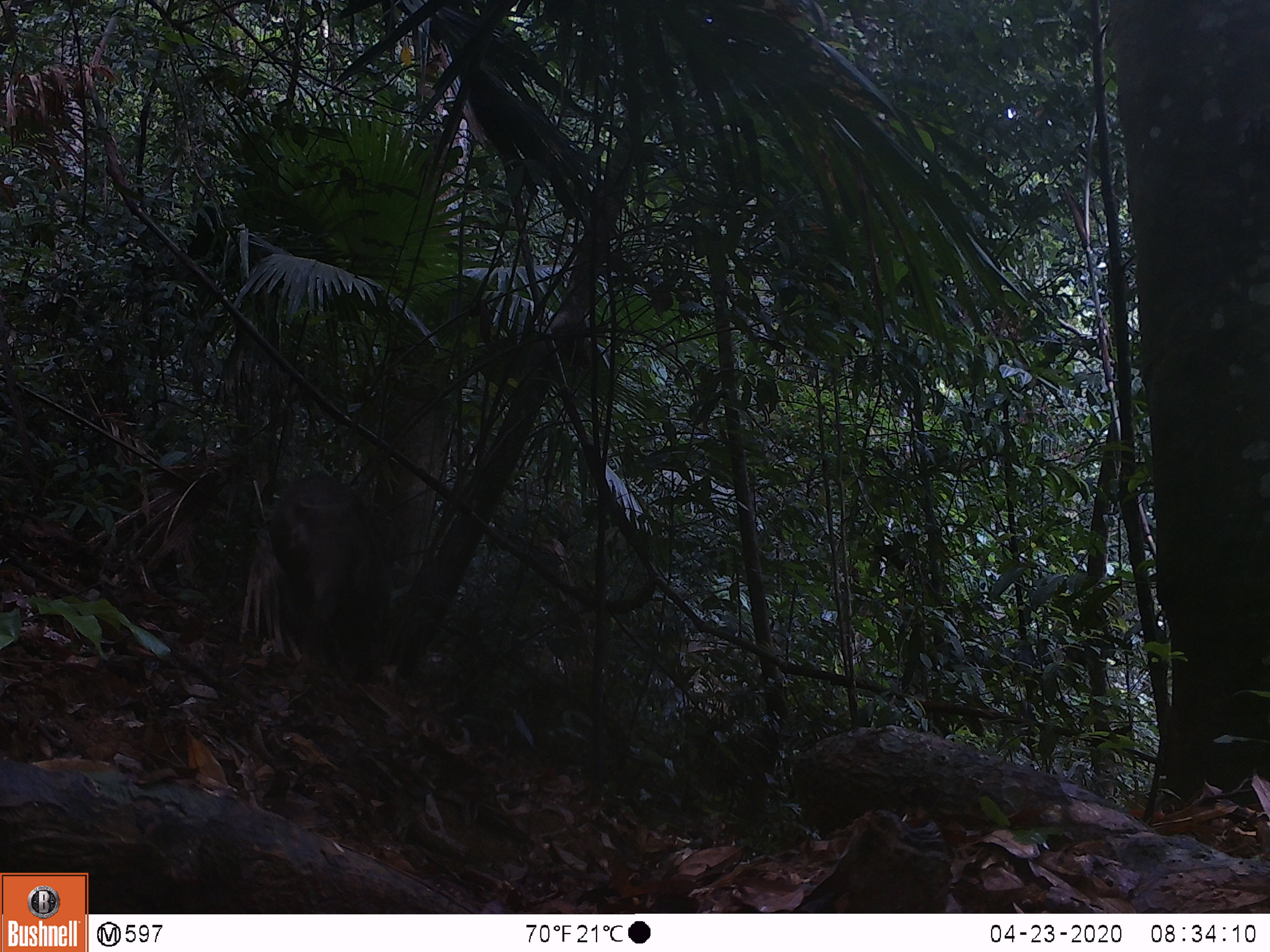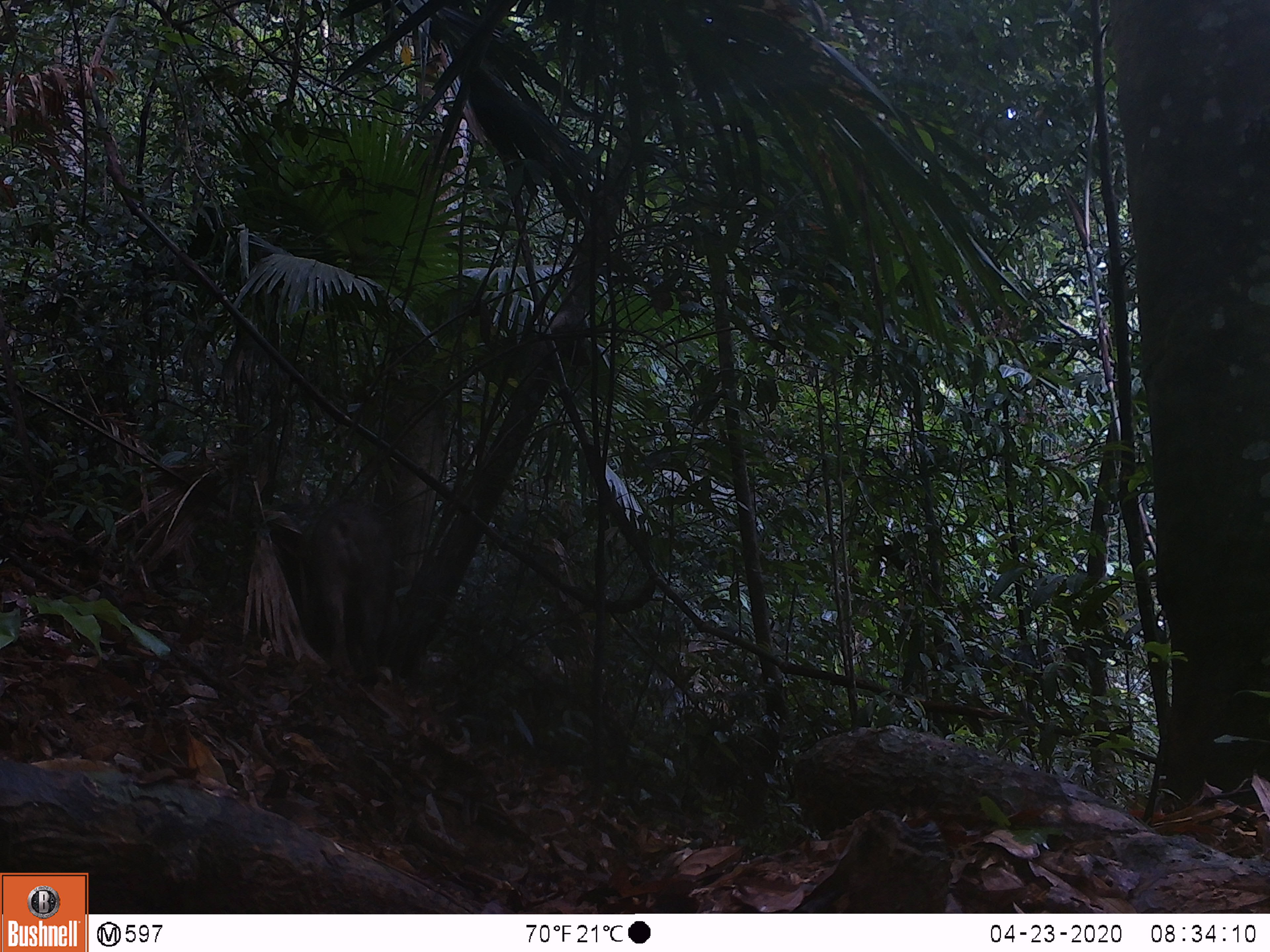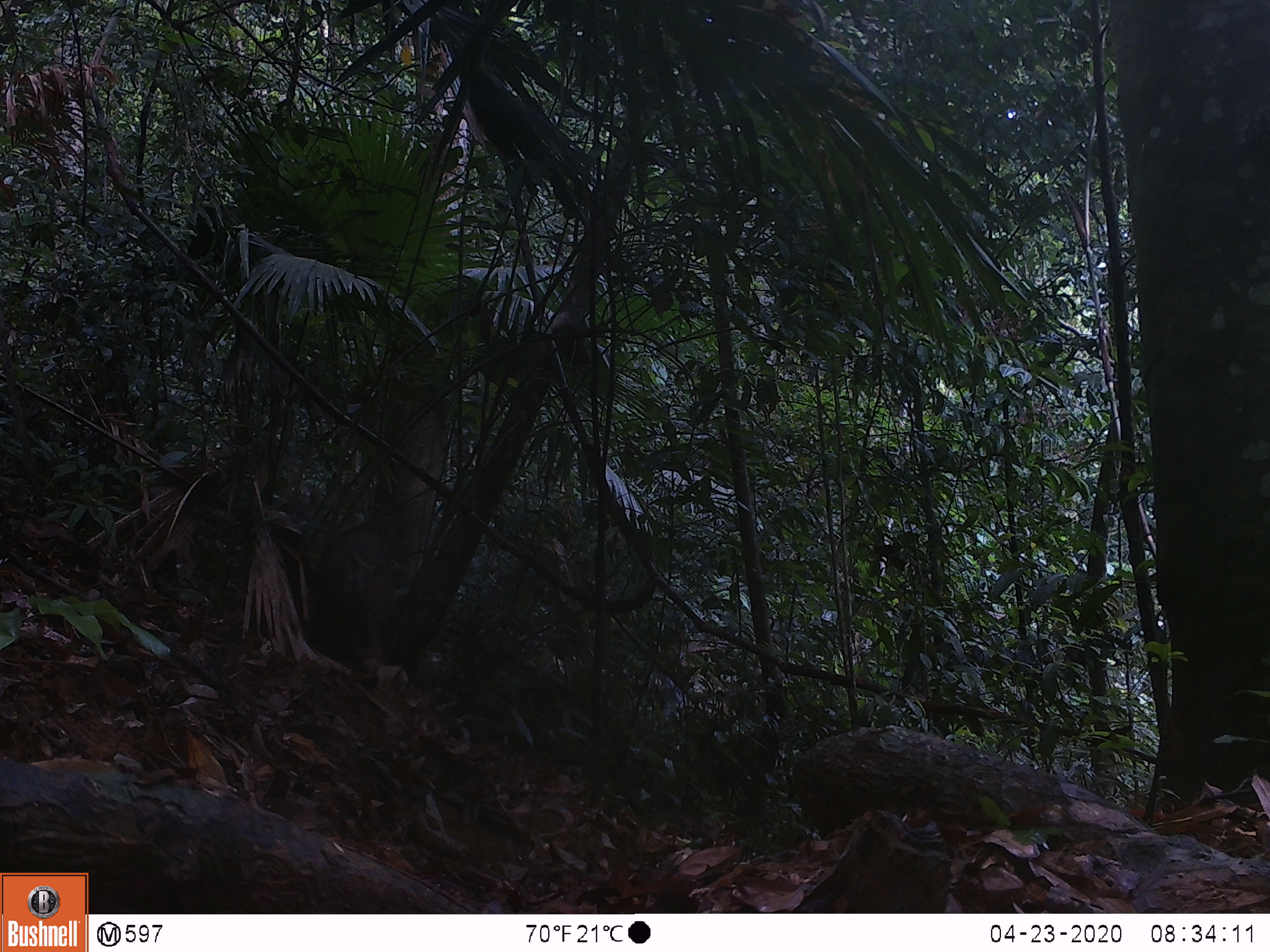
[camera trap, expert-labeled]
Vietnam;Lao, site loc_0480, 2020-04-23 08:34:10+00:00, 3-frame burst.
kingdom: Animalia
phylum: Chordata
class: Mammalia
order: Artiodactyla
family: Suidae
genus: Sus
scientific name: Sus scrofa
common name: eurasian wild pig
Eurasian wild pig (Sus scrofa). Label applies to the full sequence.